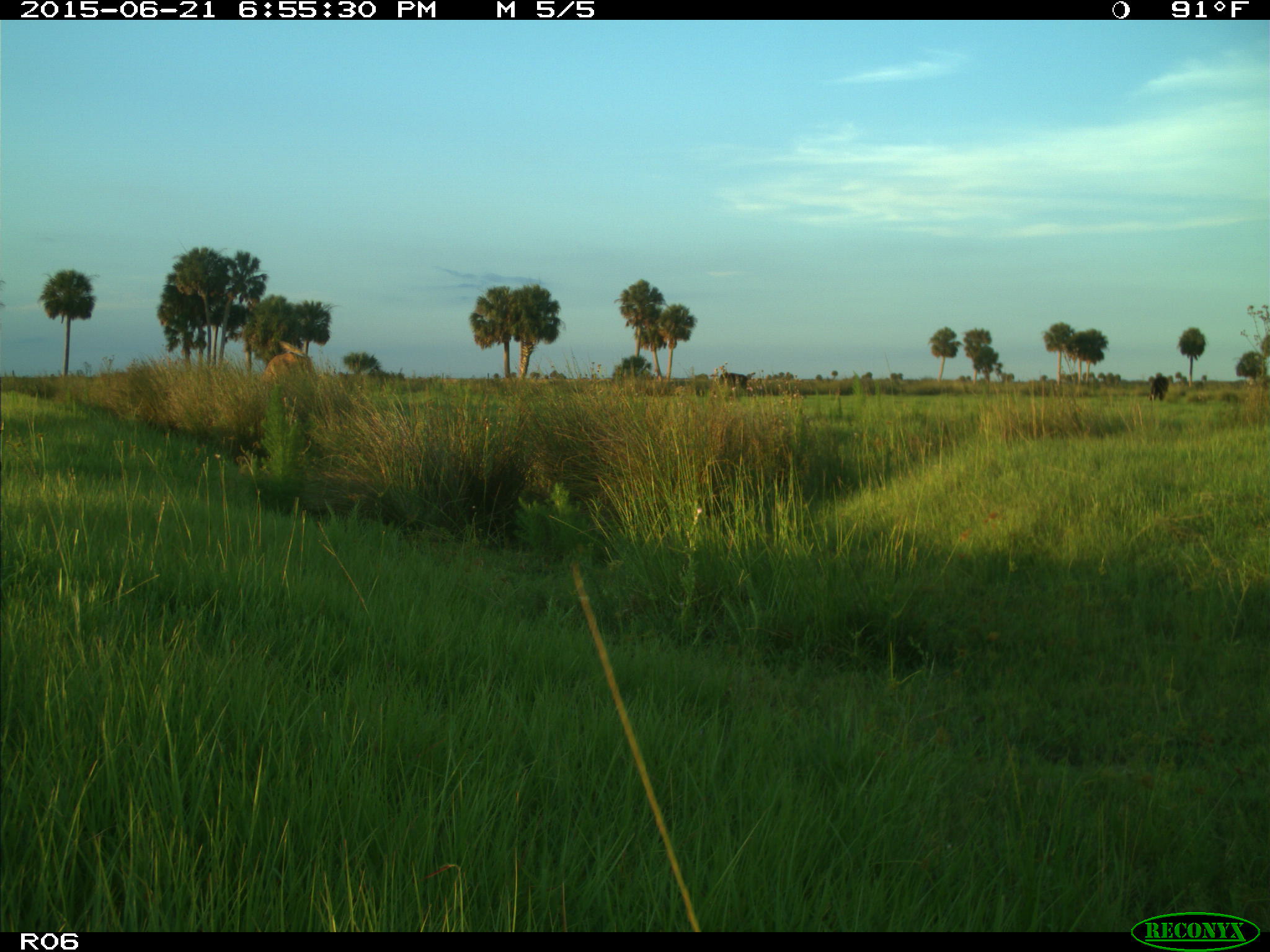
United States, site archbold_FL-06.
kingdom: Animalia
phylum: Chordata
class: Mammalia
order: Artiodactyla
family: Bovidae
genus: Bos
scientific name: Bos taurus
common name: domestic cow